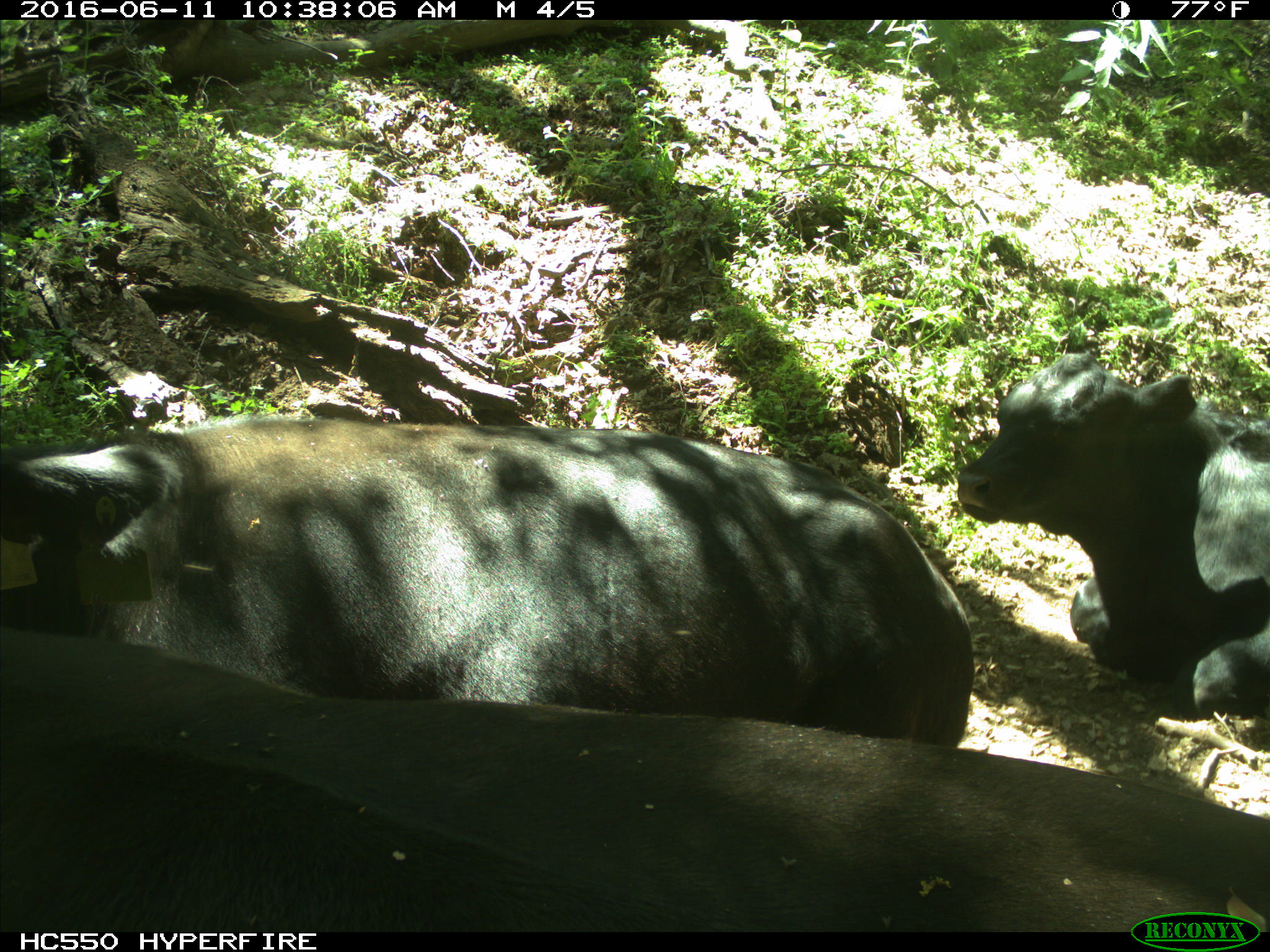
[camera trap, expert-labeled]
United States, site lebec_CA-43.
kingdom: Animalia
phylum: Chordata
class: Mammalia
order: Artiodactyla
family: Bovidae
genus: Bos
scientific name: Bos taurus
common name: domestic cow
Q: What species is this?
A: Bos taurus (domestic cow).